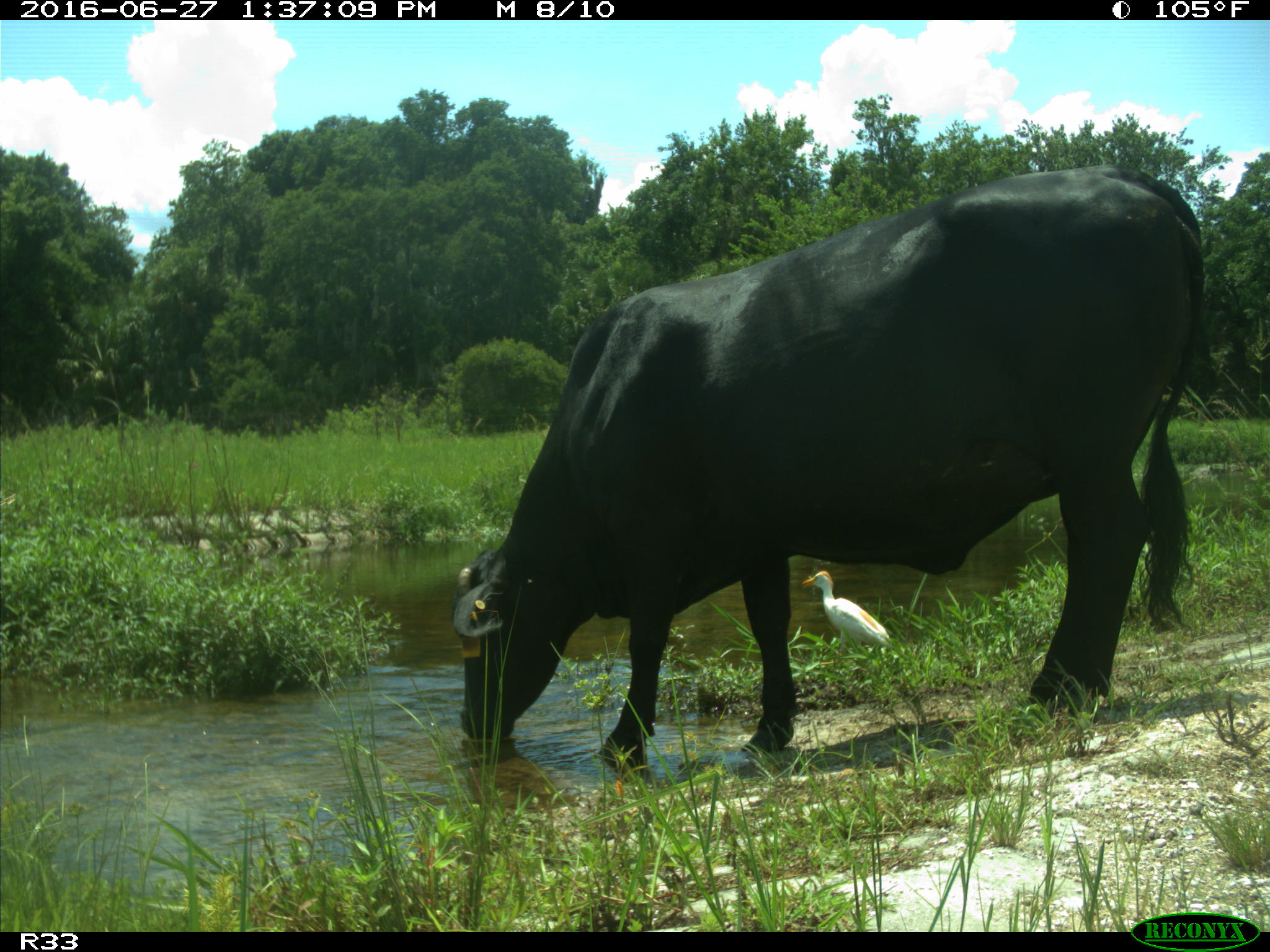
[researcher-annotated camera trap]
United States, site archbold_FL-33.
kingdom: Animalia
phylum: Chordata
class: Mammalia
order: Artiodactyla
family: Bovidae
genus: Bos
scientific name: Bos taurus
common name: domestic cow